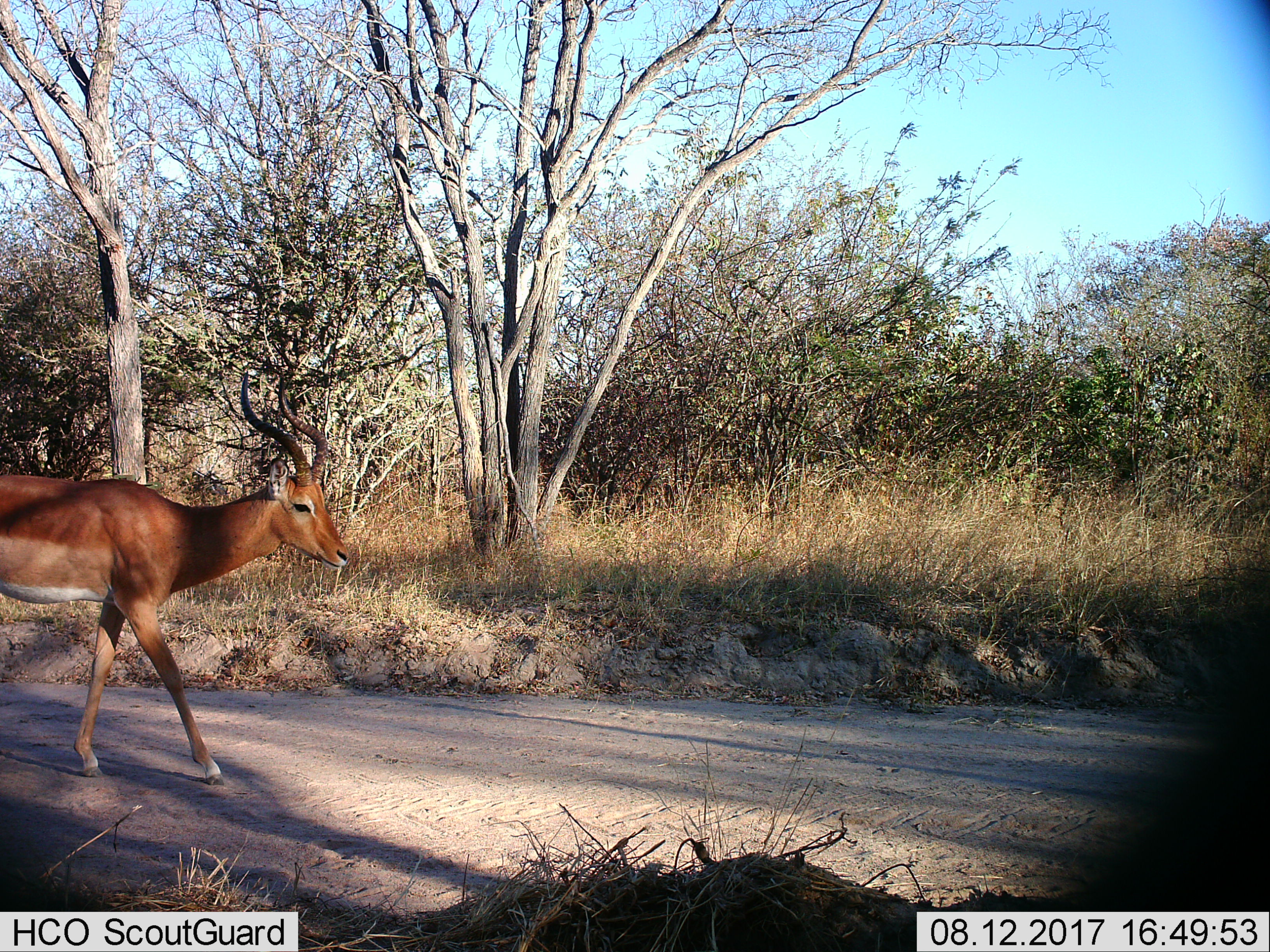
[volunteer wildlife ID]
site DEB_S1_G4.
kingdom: Animalia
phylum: Chordata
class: Mammalia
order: Artiodactyla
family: Bovidae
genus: Aepyceros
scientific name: Aepyceros melampus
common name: impala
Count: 1.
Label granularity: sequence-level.